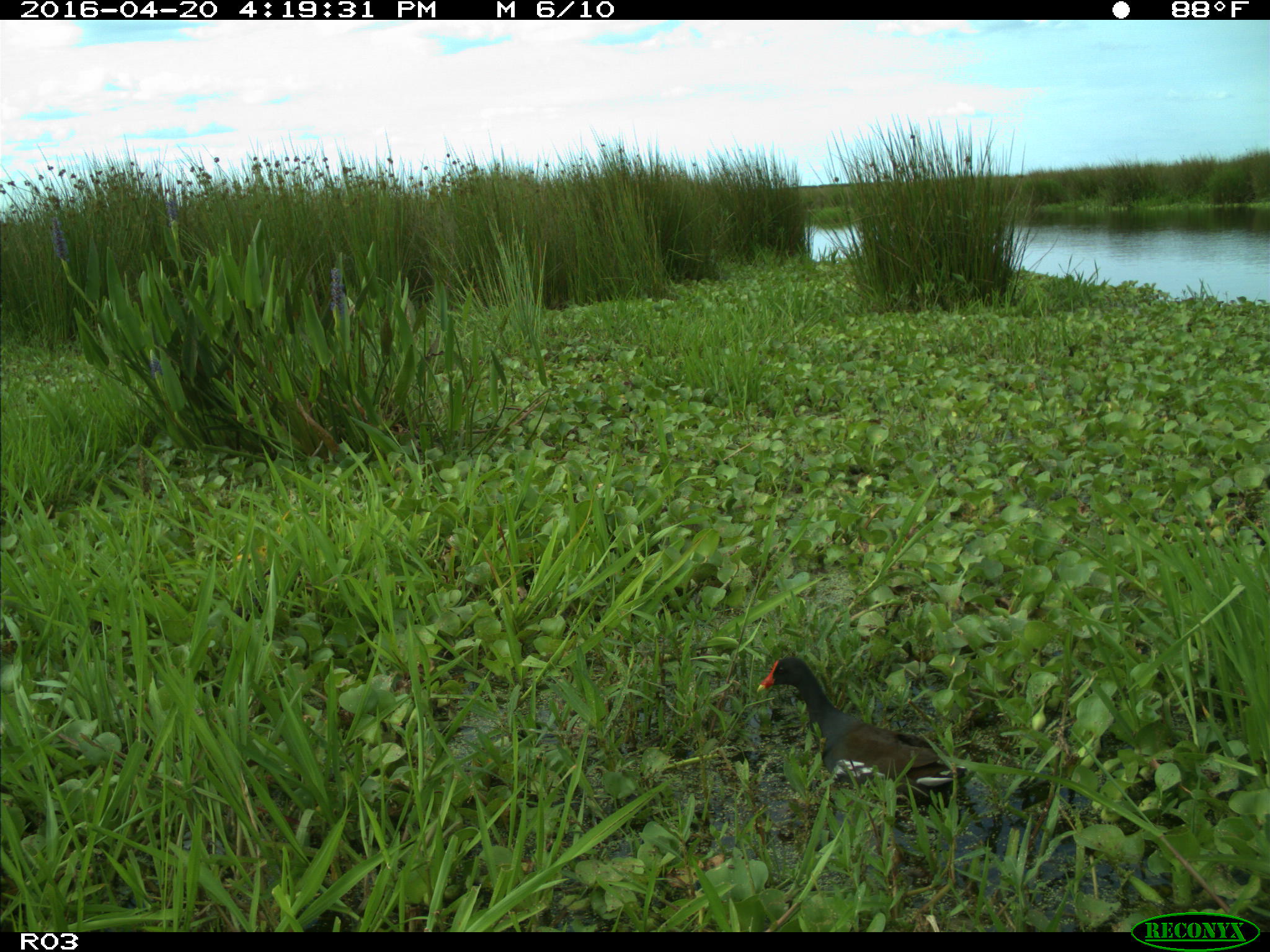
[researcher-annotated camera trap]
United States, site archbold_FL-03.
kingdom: Animalia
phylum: Chordata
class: Aves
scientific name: Aves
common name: birds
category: unidentified bird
Unidentified bird (birds) (Aves).